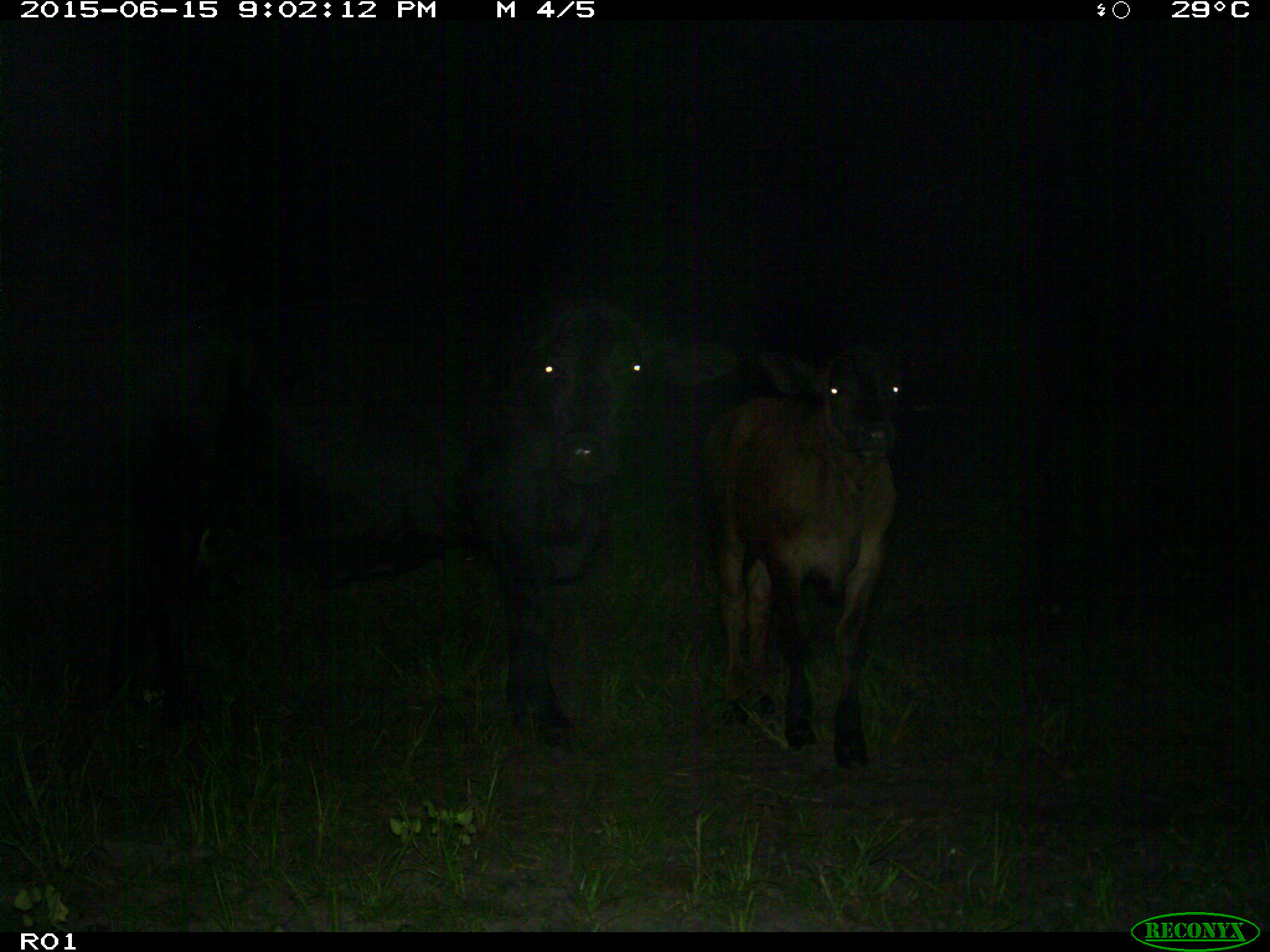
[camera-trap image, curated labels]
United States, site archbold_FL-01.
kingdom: Animalia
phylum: Chordata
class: Mammalia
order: Artiodactyla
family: Bovidae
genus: Bos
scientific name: Bos taurus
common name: domestic cow